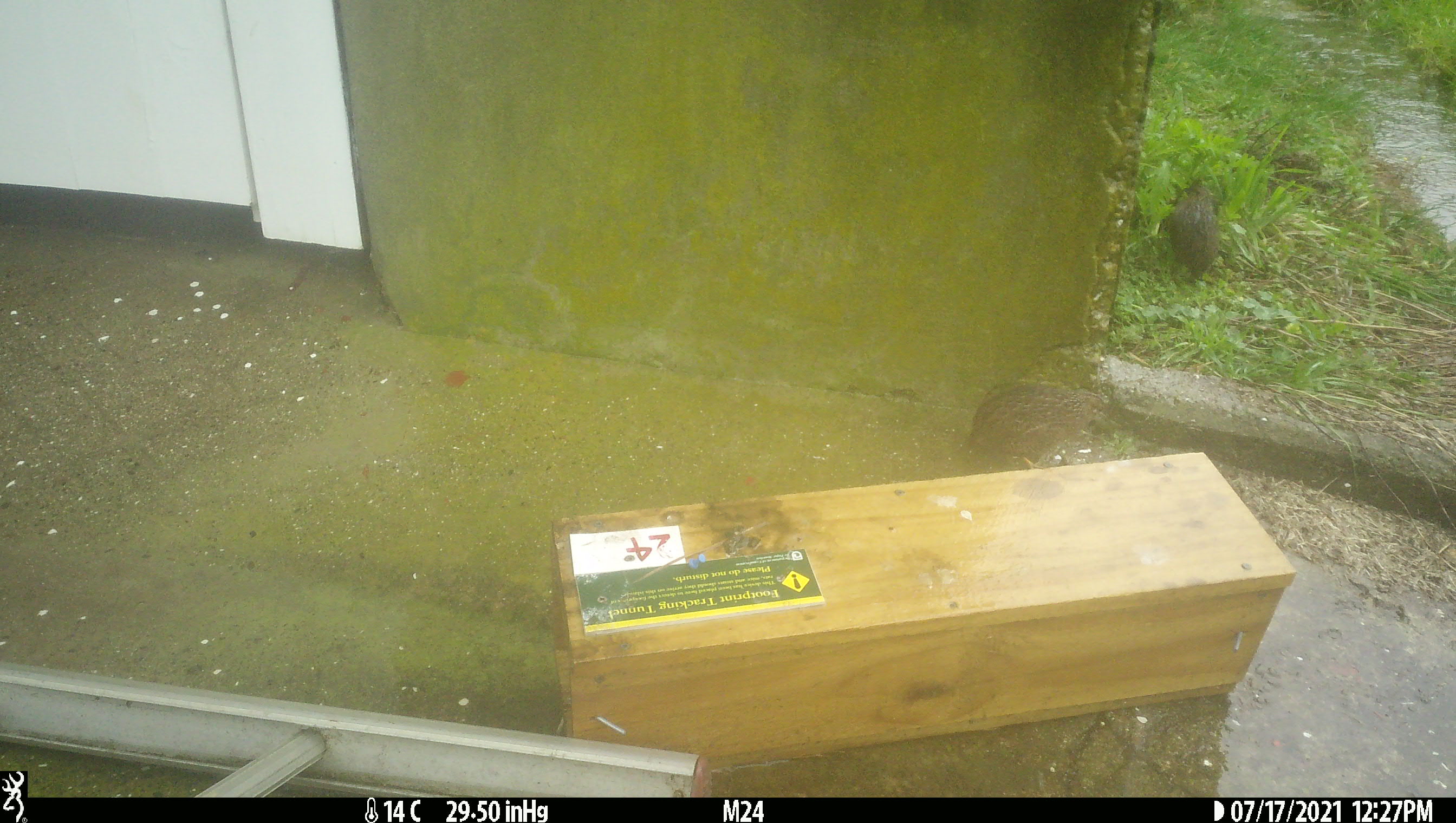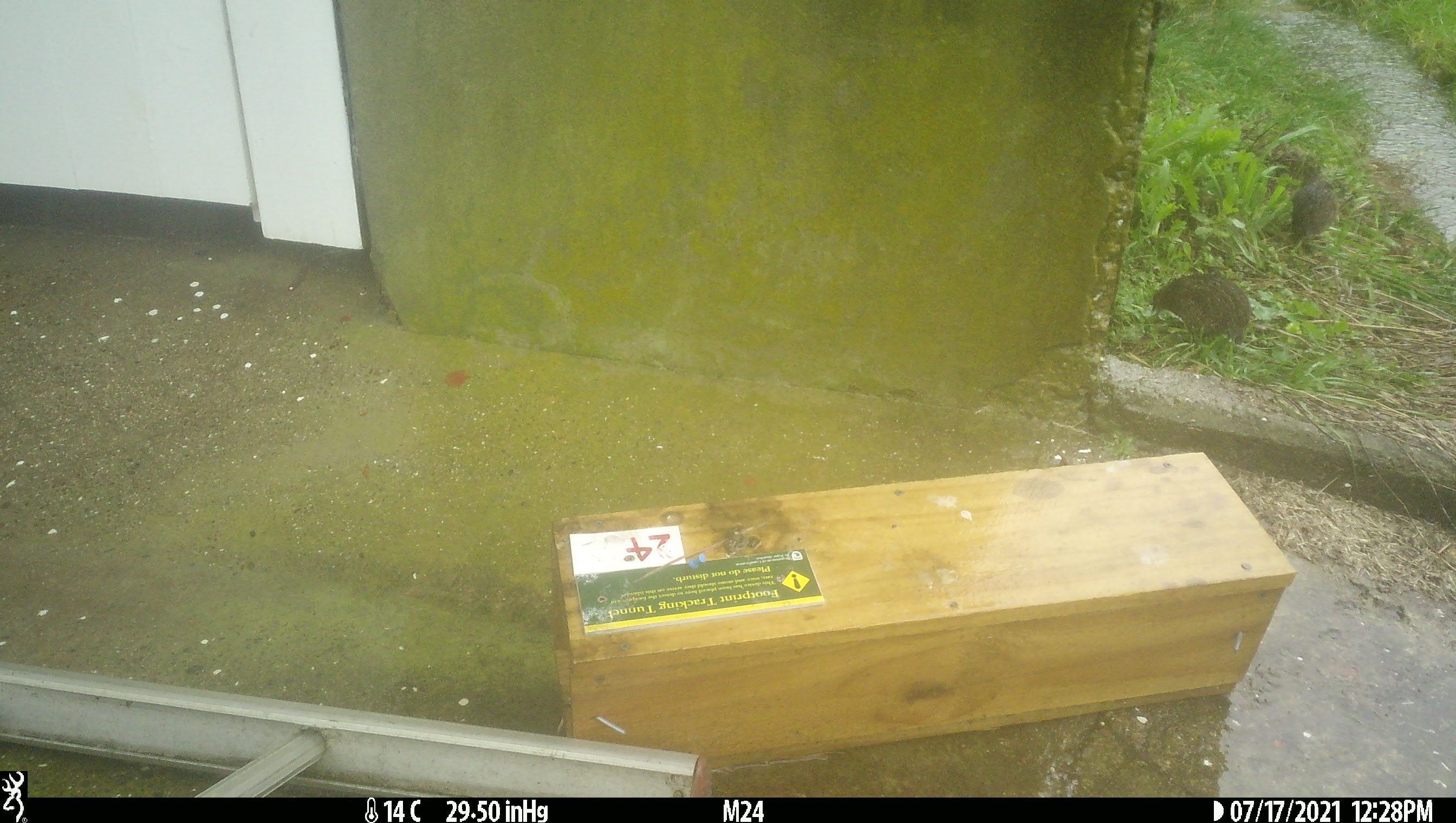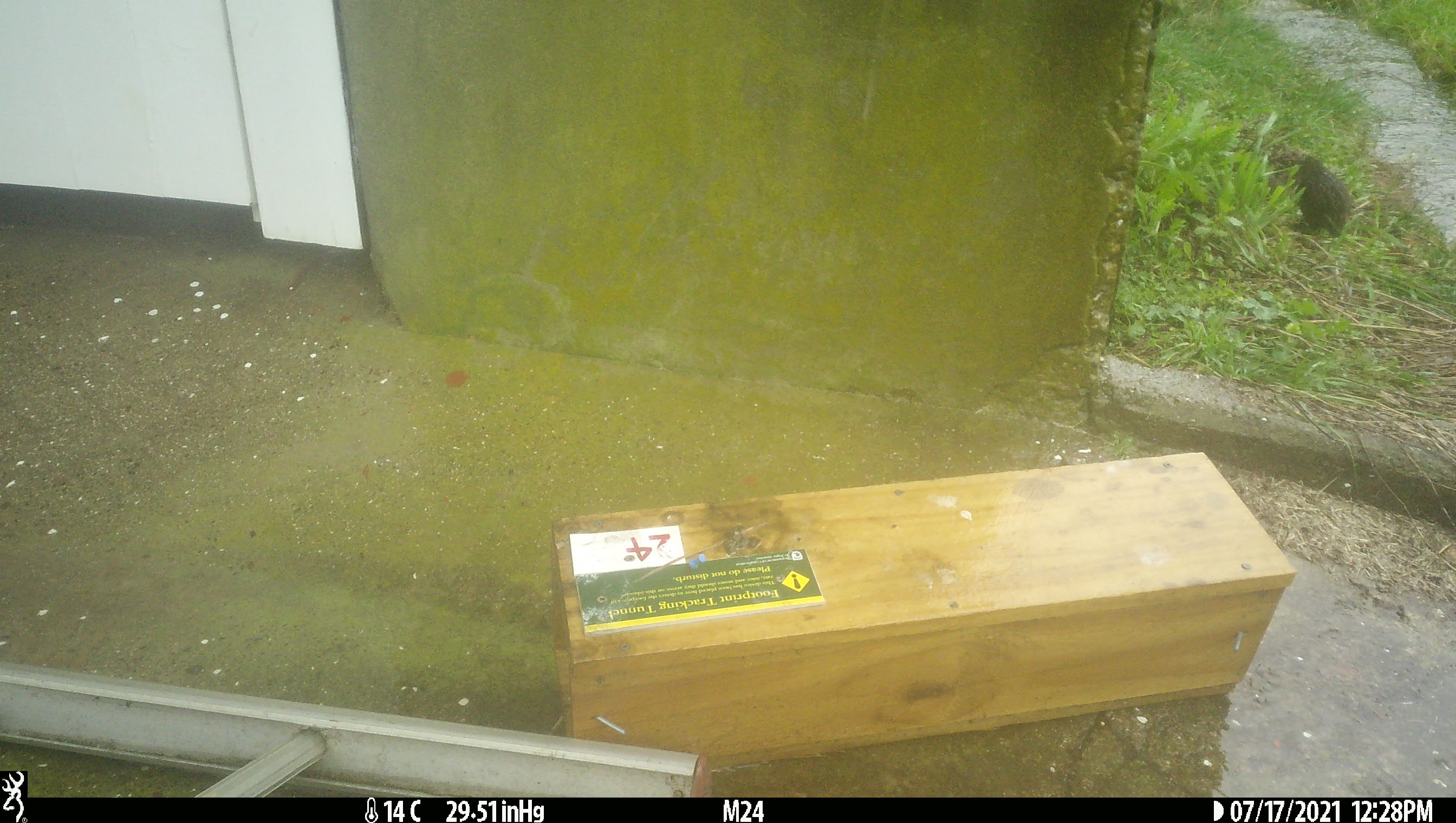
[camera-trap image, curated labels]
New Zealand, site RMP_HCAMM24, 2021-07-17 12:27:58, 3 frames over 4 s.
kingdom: Animalia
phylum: Chordata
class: Aves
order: Galliformes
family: Phasianidae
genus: Synoicus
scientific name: Synoicus ypsilophorus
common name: brown quail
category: quail brown